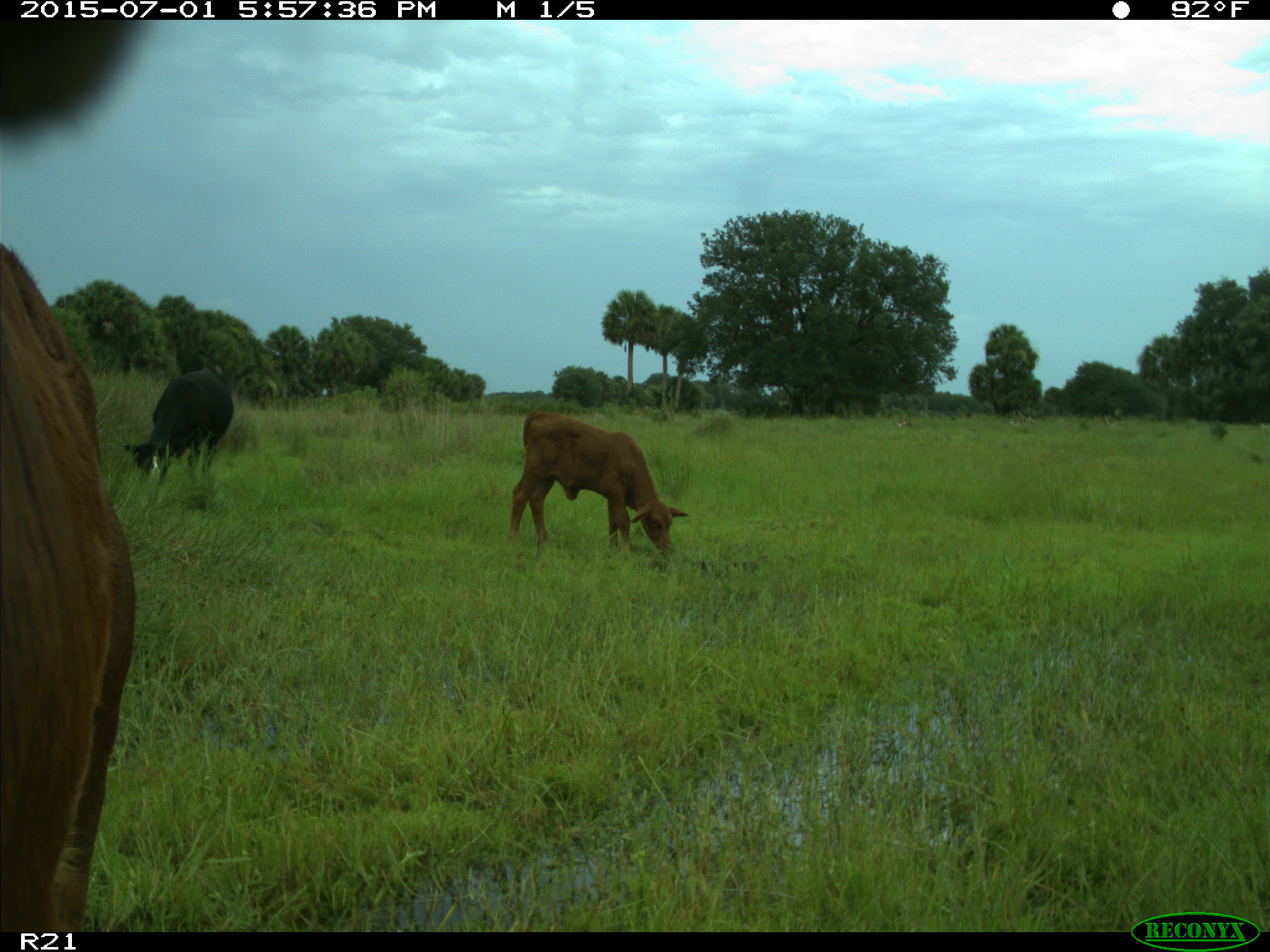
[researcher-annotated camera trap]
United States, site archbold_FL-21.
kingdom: Animalia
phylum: Chordata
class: Mammalia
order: Artiodactyla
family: Bovidae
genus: Bos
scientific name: Bos taurus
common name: domestic cow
Bos taurus (domestic cow).